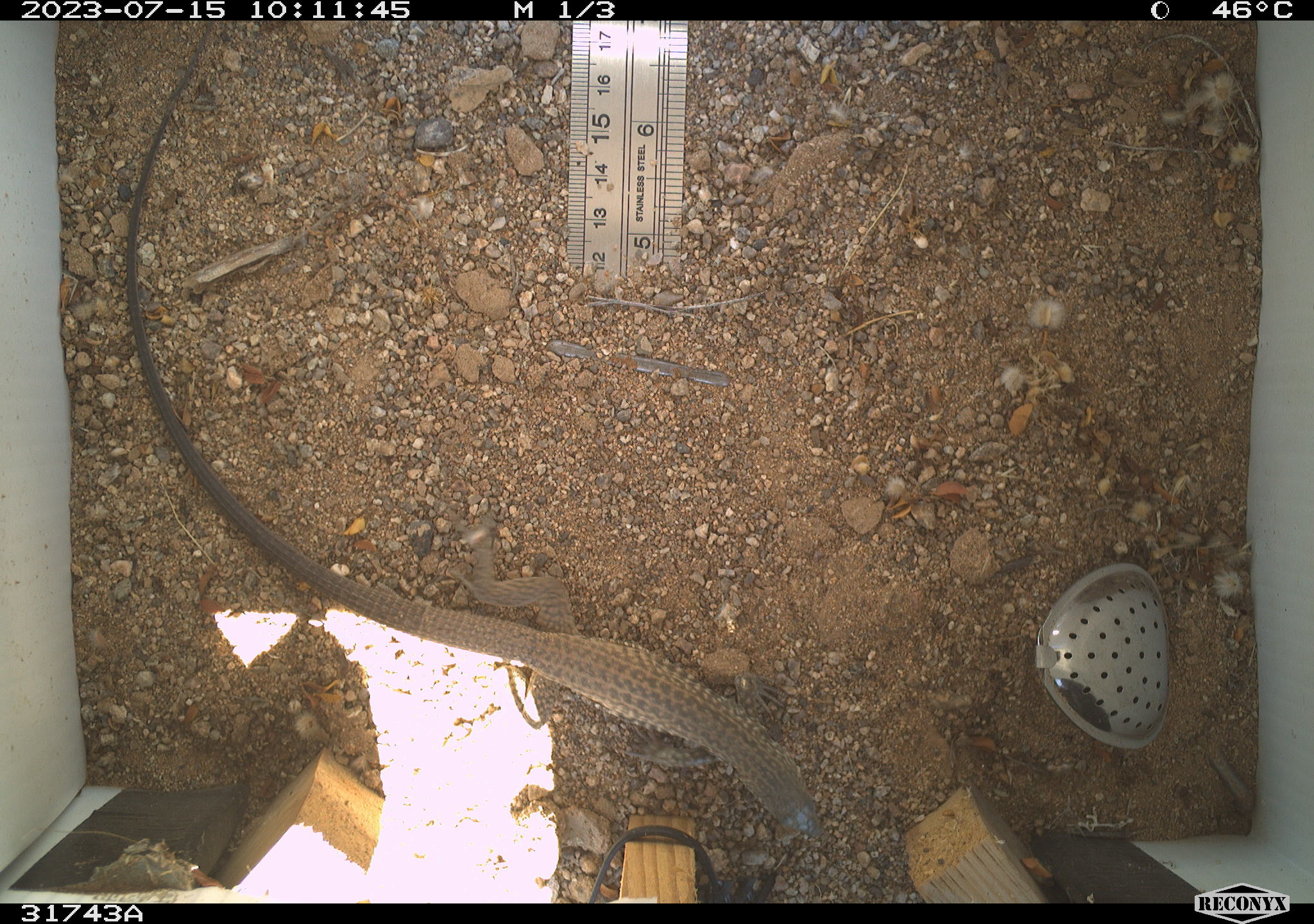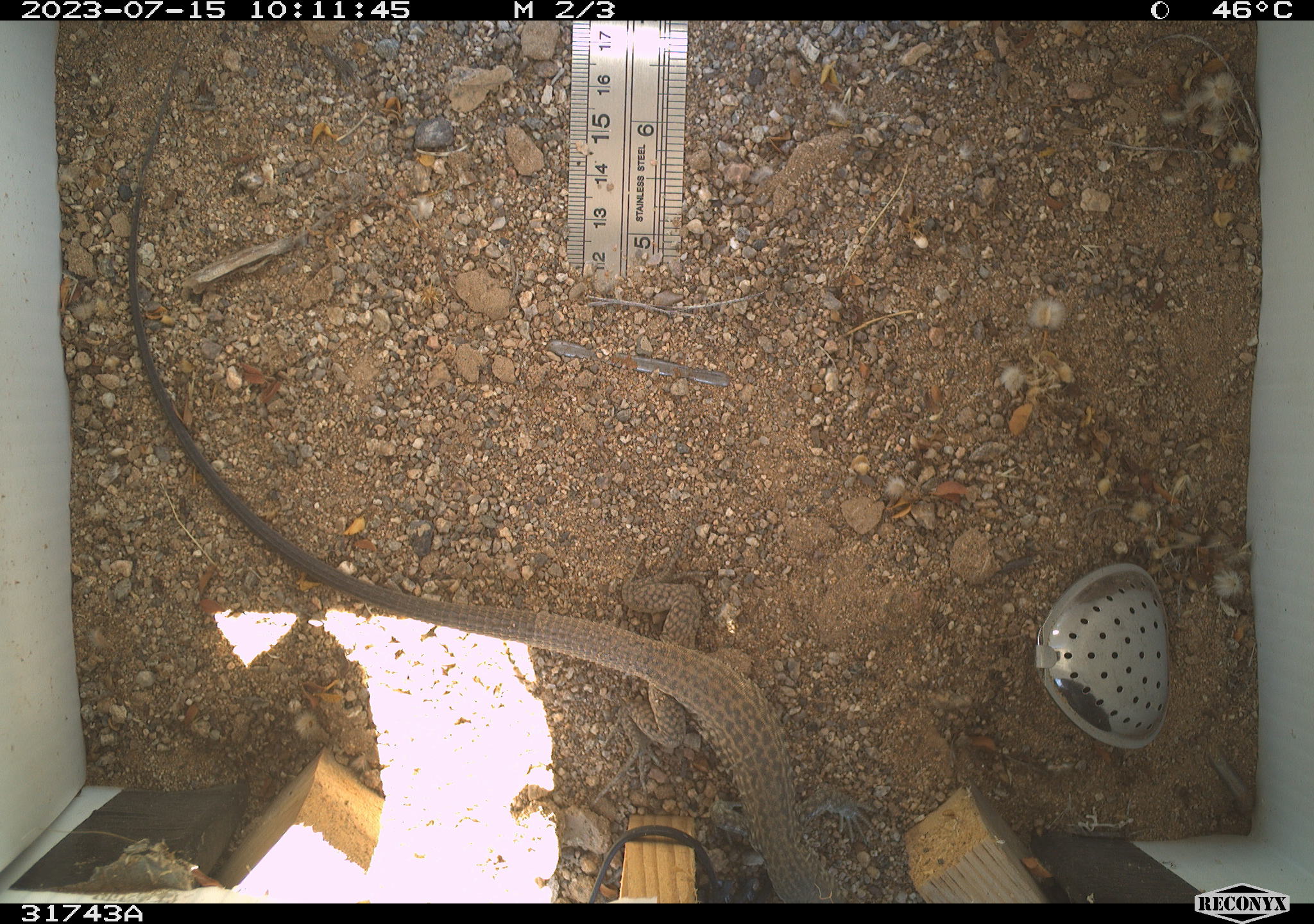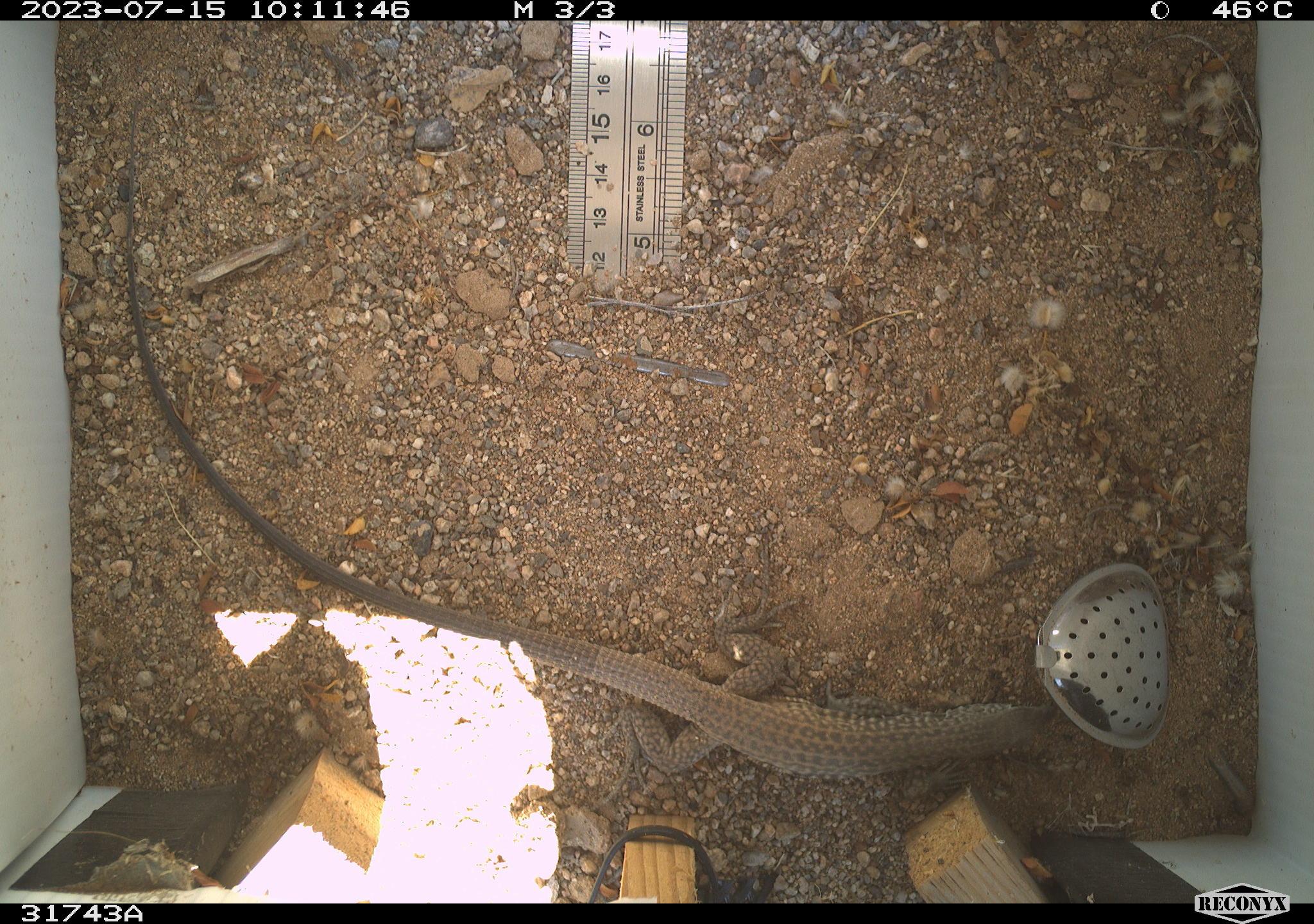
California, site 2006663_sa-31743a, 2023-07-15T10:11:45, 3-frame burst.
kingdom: Animalia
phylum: Chordata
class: Reptilia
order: Squamata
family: Teiidae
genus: Aspidoscelis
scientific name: Aspidoscelis tigris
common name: western whiptail